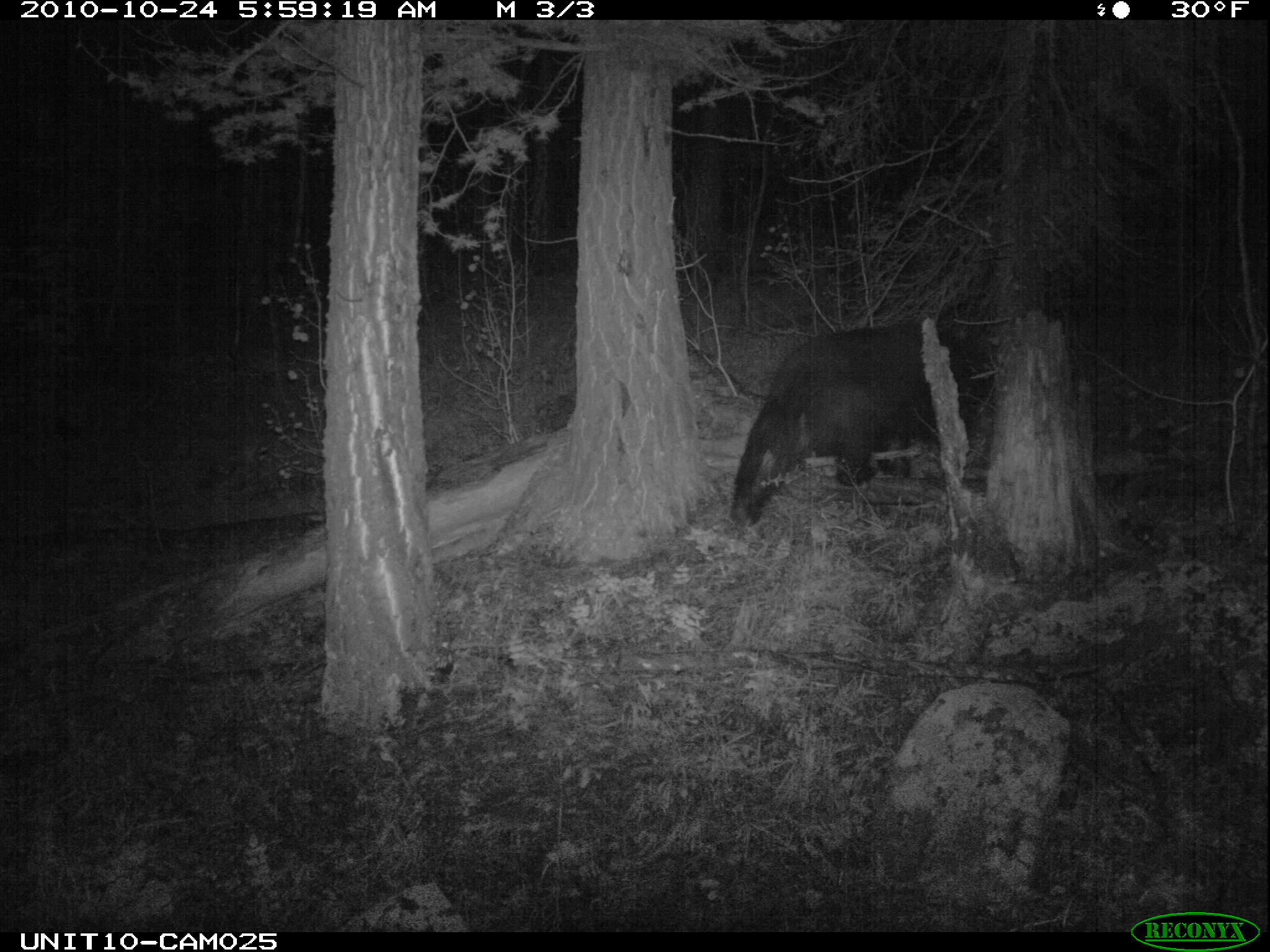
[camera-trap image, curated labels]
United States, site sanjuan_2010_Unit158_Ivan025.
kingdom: Animalia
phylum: Chordata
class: Mammalia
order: Carnivora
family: Ursidae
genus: Ursus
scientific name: Ursus americanus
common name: american black bear